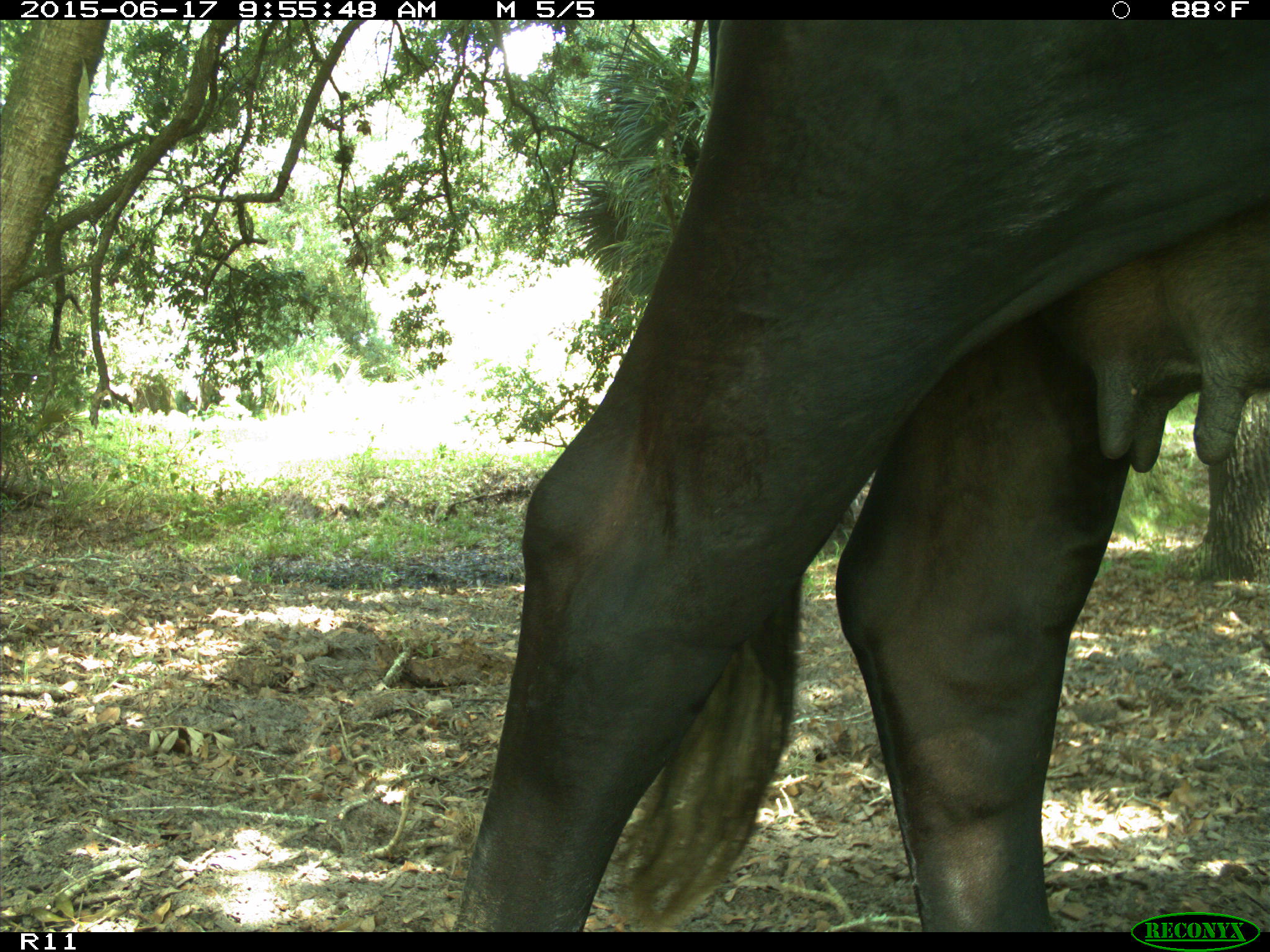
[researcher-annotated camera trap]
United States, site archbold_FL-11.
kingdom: Animalia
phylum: Chordata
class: Mammalia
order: Artiodactyla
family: Bovidae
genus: Bos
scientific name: Bos taurus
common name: domestic cow